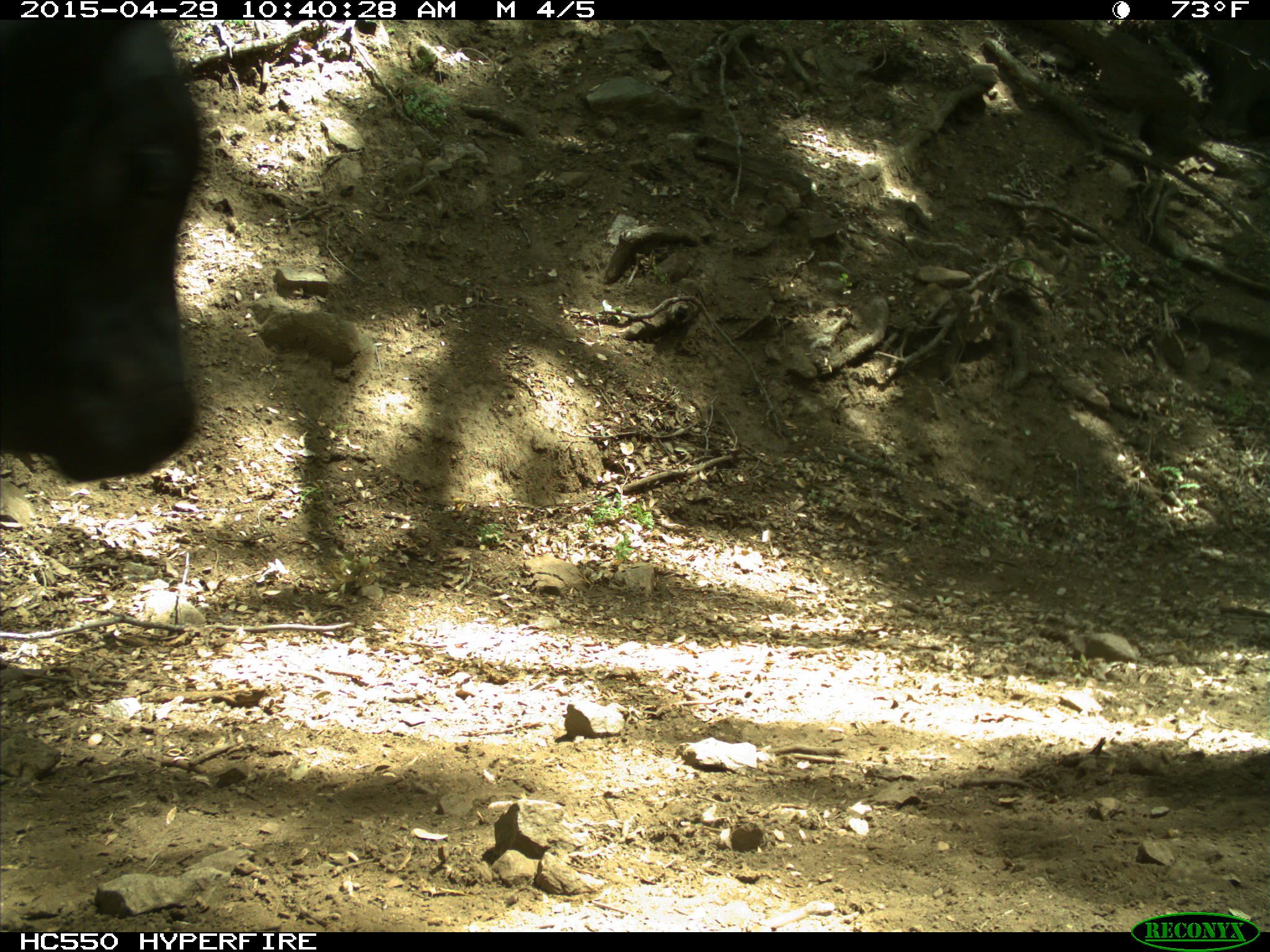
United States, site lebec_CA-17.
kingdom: Animalia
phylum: Chordata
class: Mammalia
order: Artiodactyla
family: Bovidae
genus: Bos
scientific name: Bos taurus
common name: domestic cow